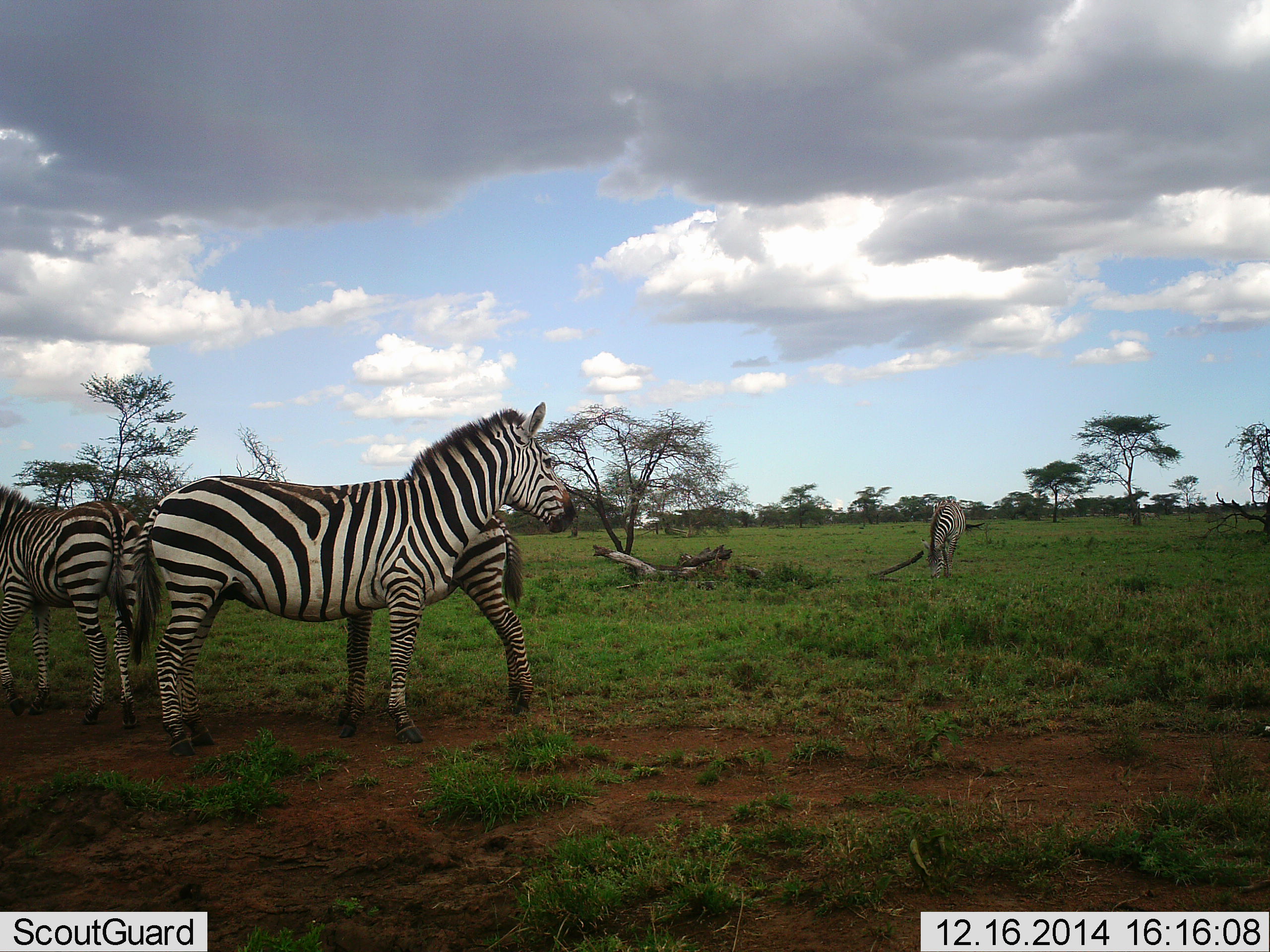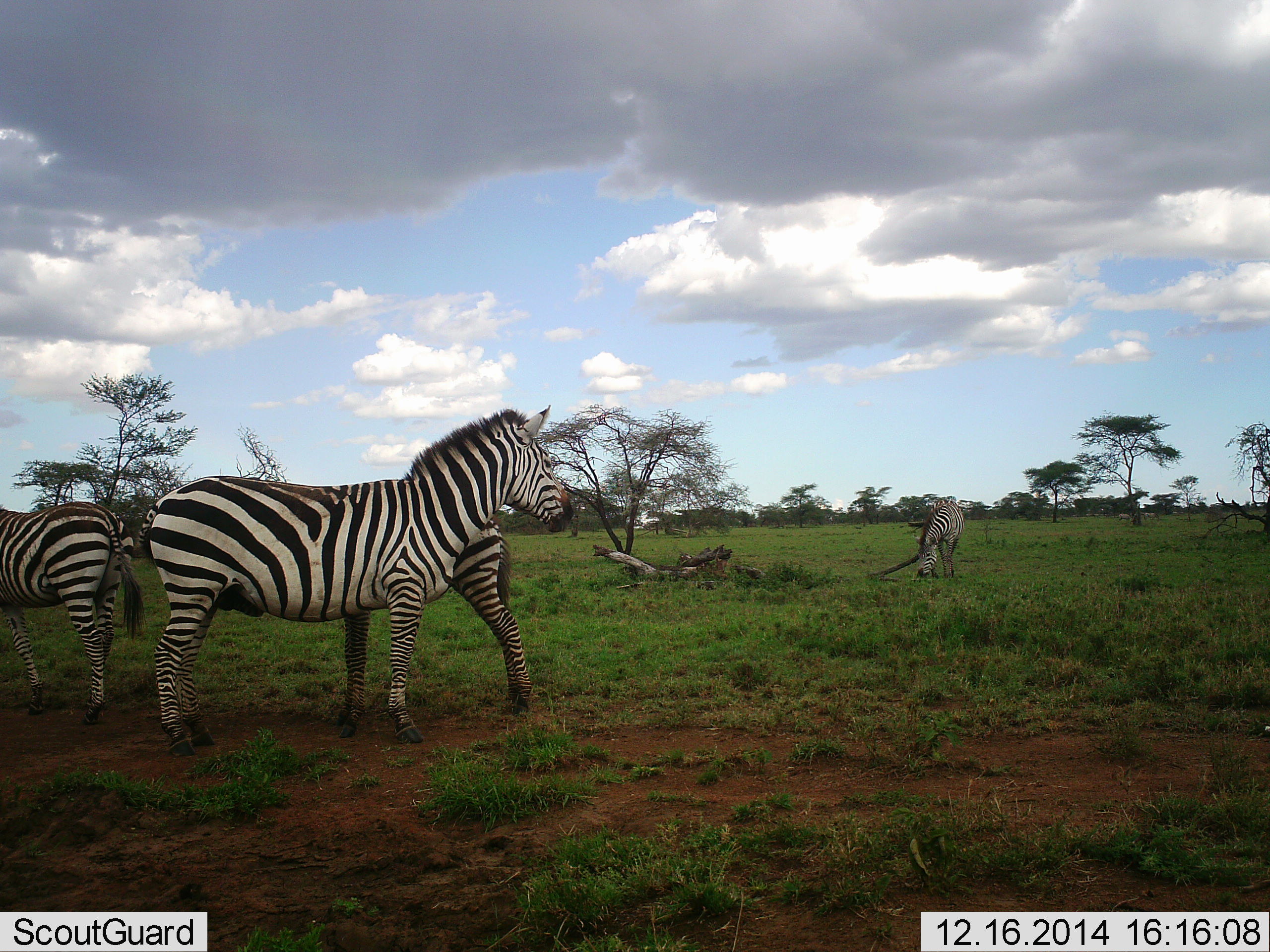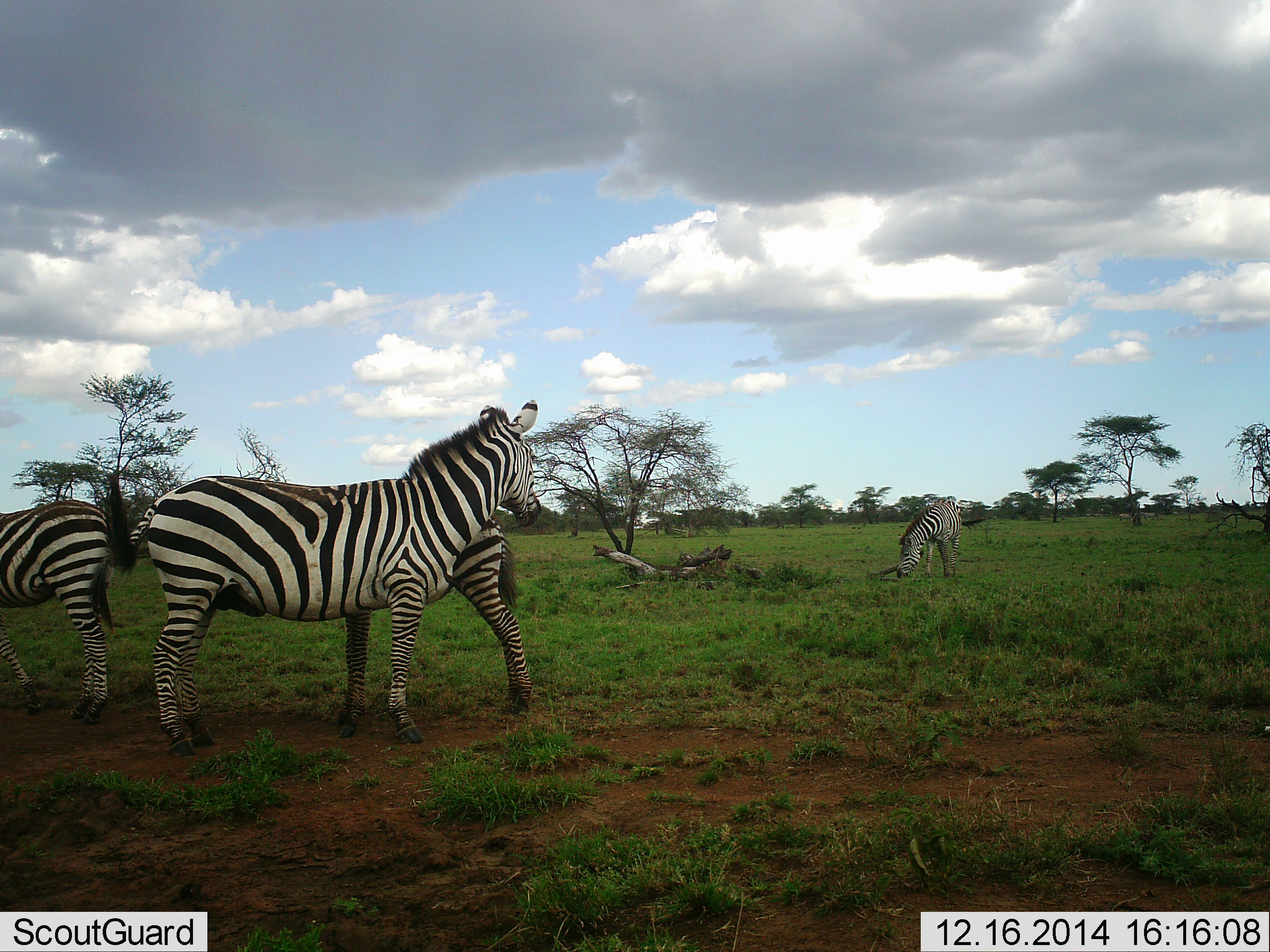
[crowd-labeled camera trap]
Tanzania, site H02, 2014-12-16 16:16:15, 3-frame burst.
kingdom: Animalia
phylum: Chordata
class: Mammalia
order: Perissodactyla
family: Equidae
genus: Equus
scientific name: Equus quagga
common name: plains zebra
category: zebra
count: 4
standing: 100%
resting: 0%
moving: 0%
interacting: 30%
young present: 50%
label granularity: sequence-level